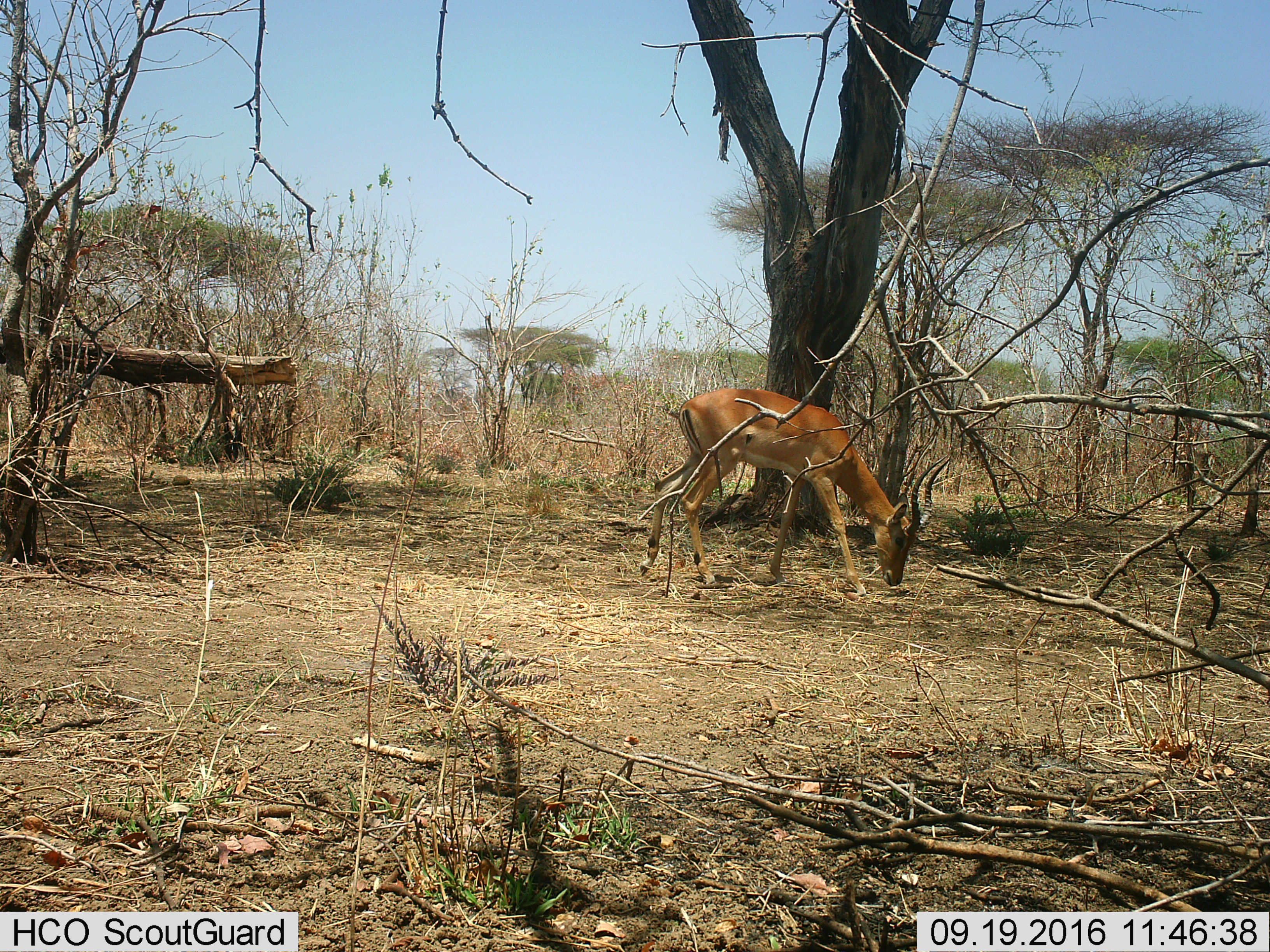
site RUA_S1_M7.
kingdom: Animalia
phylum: Chordata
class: Mammalia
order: Artiodactyla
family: Bovidae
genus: Aepyceros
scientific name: Aepyceros melampus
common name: impala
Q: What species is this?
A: Impala (Aepyceros melampus).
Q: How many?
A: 1.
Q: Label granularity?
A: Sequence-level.